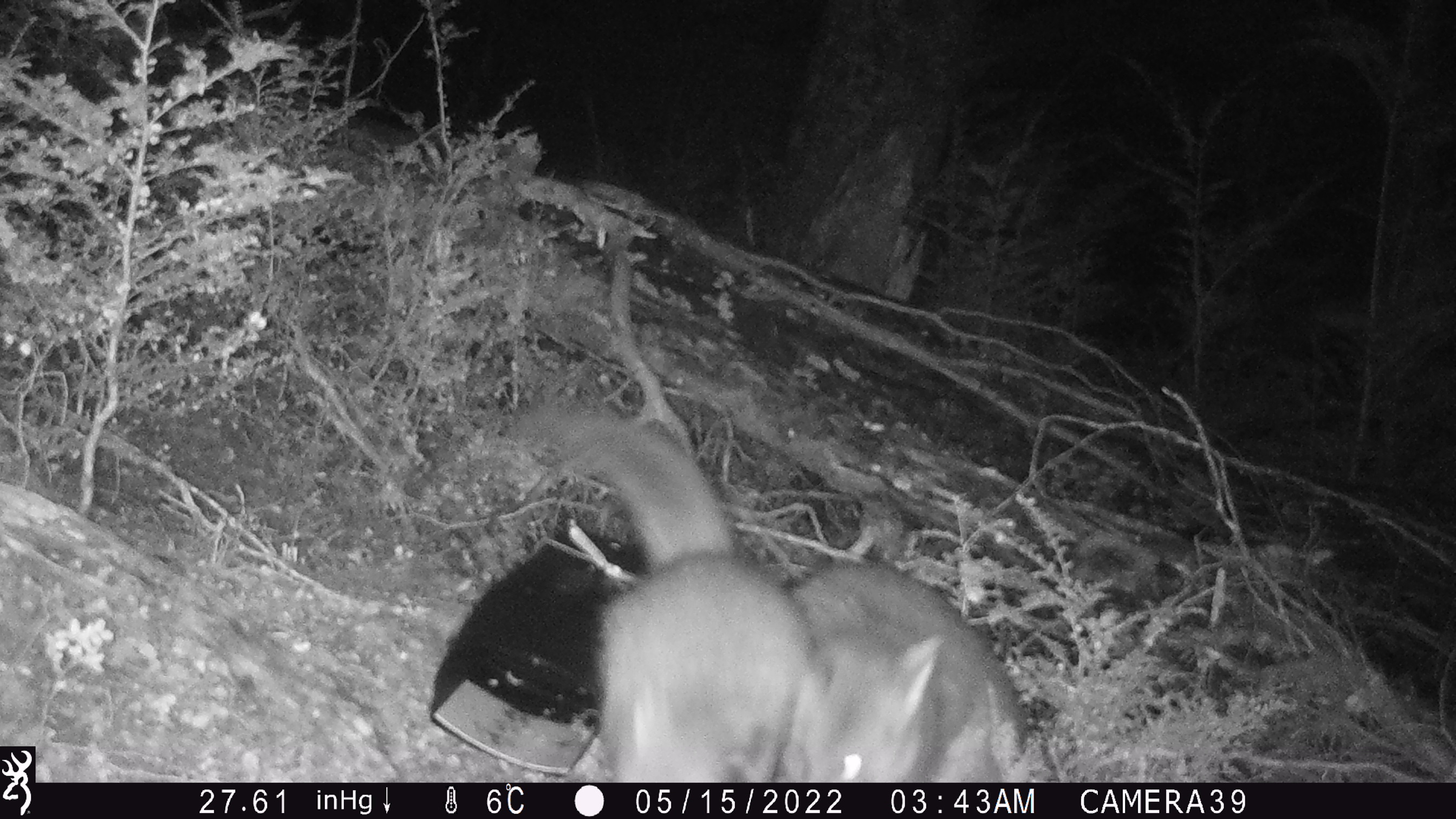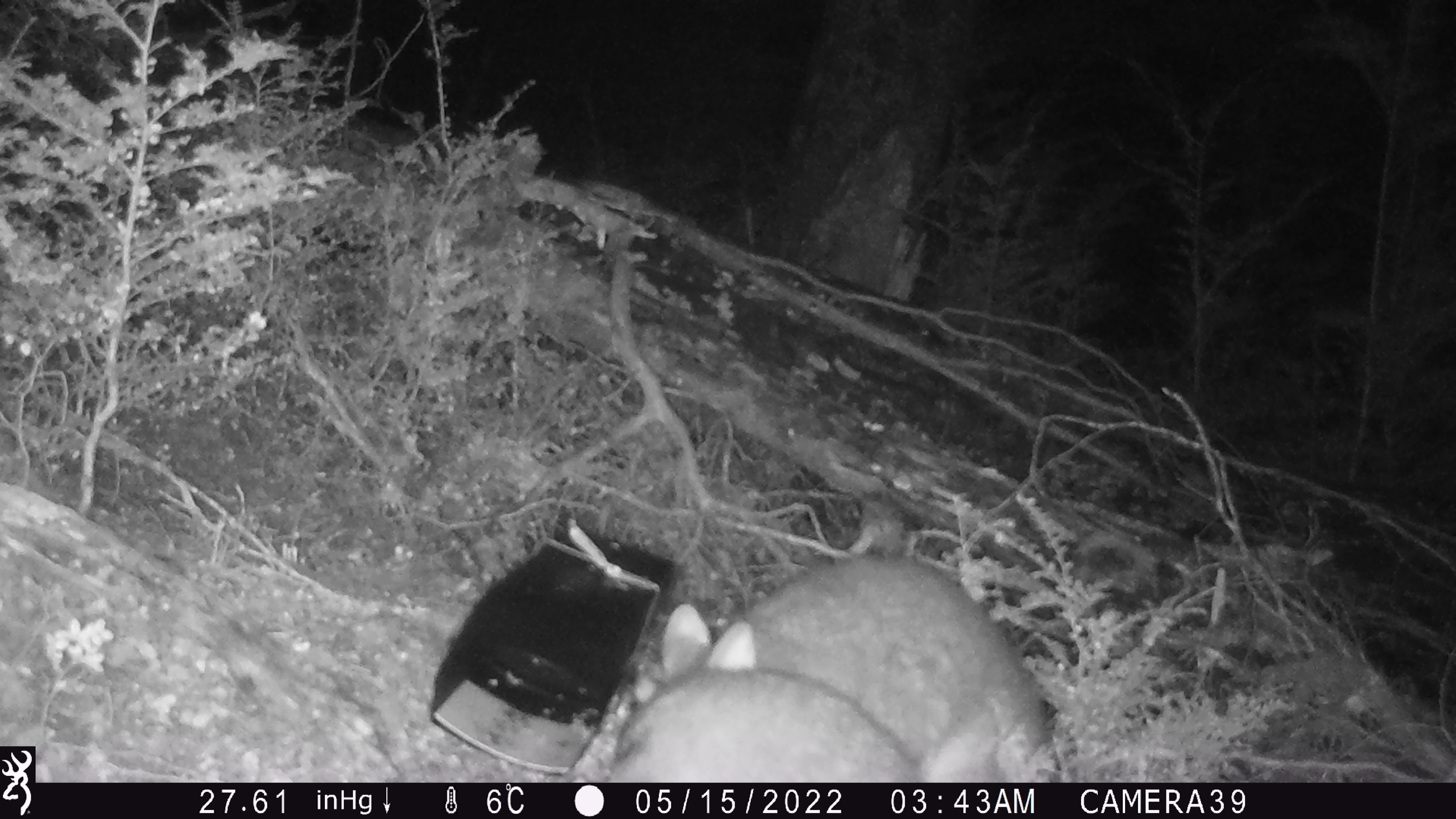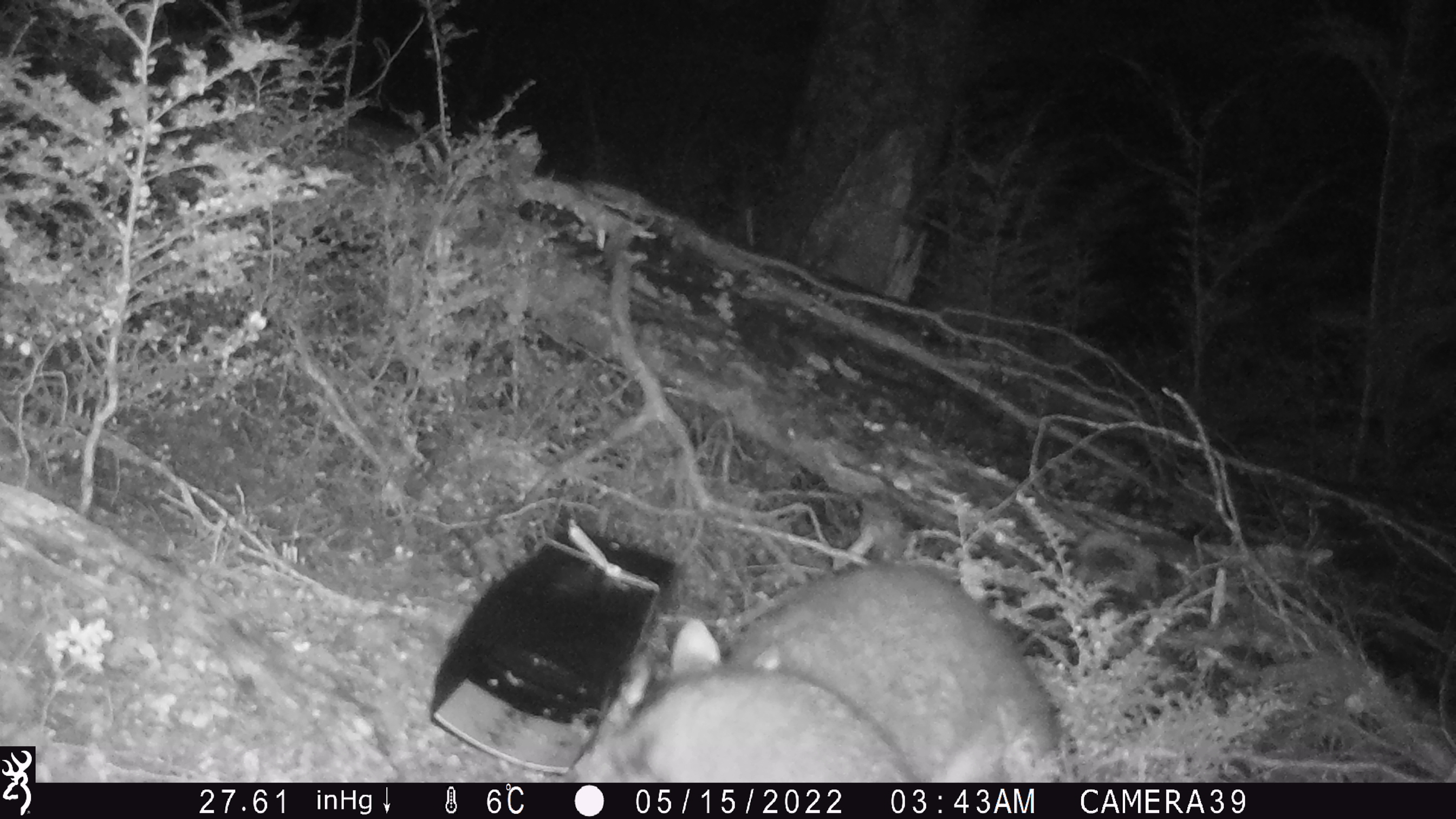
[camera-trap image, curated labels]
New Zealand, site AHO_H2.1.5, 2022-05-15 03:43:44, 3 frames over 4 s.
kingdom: Animalia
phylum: Chordata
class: Mammalia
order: Diprotodontia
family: Phalangeridae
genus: Trichosurus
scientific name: Trichosurus vulpecula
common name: common brushtail possum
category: possum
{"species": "possum (common brushtail possum) (Trichosurus vulpecula)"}